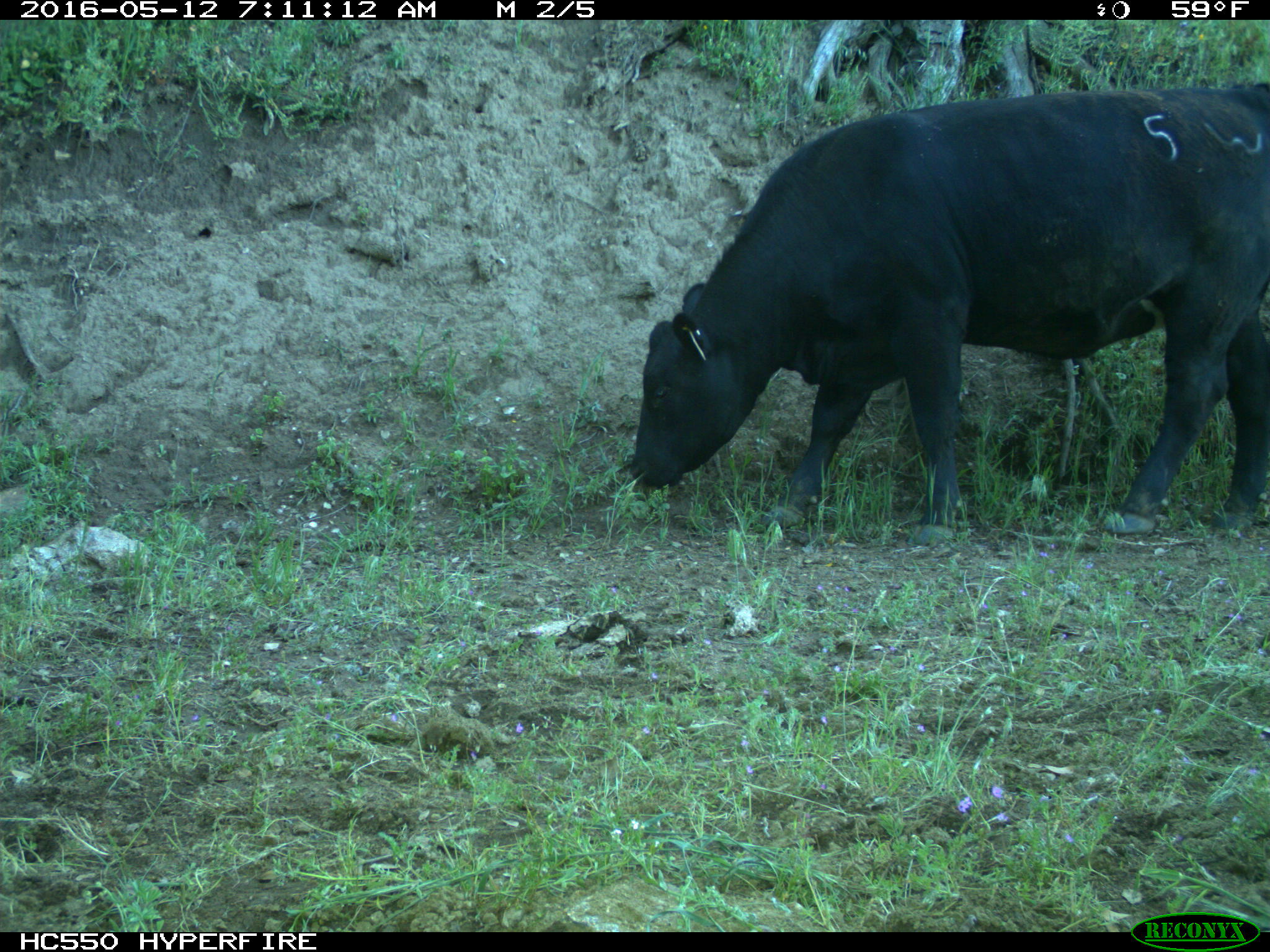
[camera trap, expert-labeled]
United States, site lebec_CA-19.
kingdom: Animalia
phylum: Chordata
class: Mammalia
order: Artiodactyla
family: Bovidae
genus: Bos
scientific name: Bos taurus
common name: domestic cow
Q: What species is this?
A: Bos taurus (domestic cow).